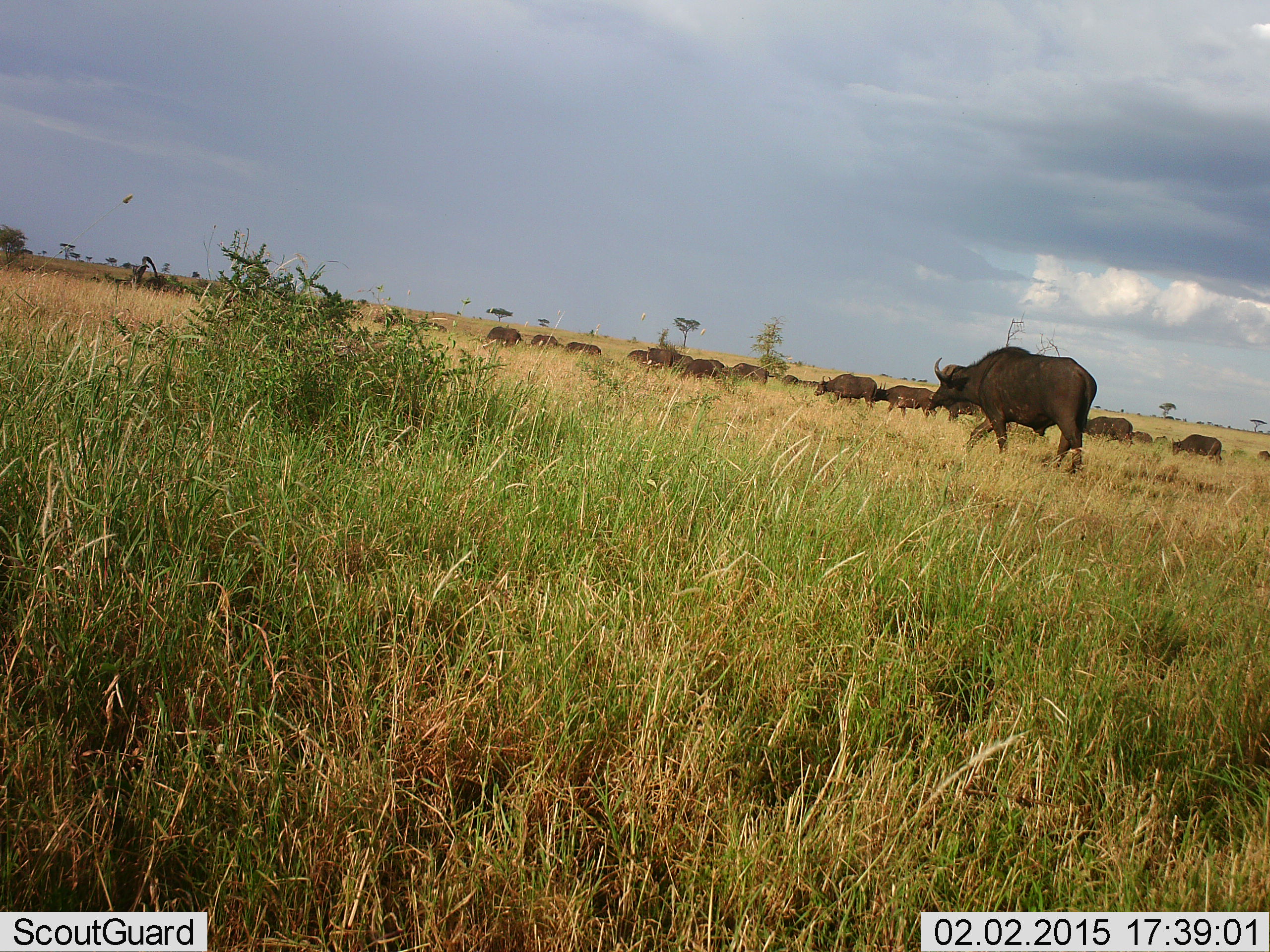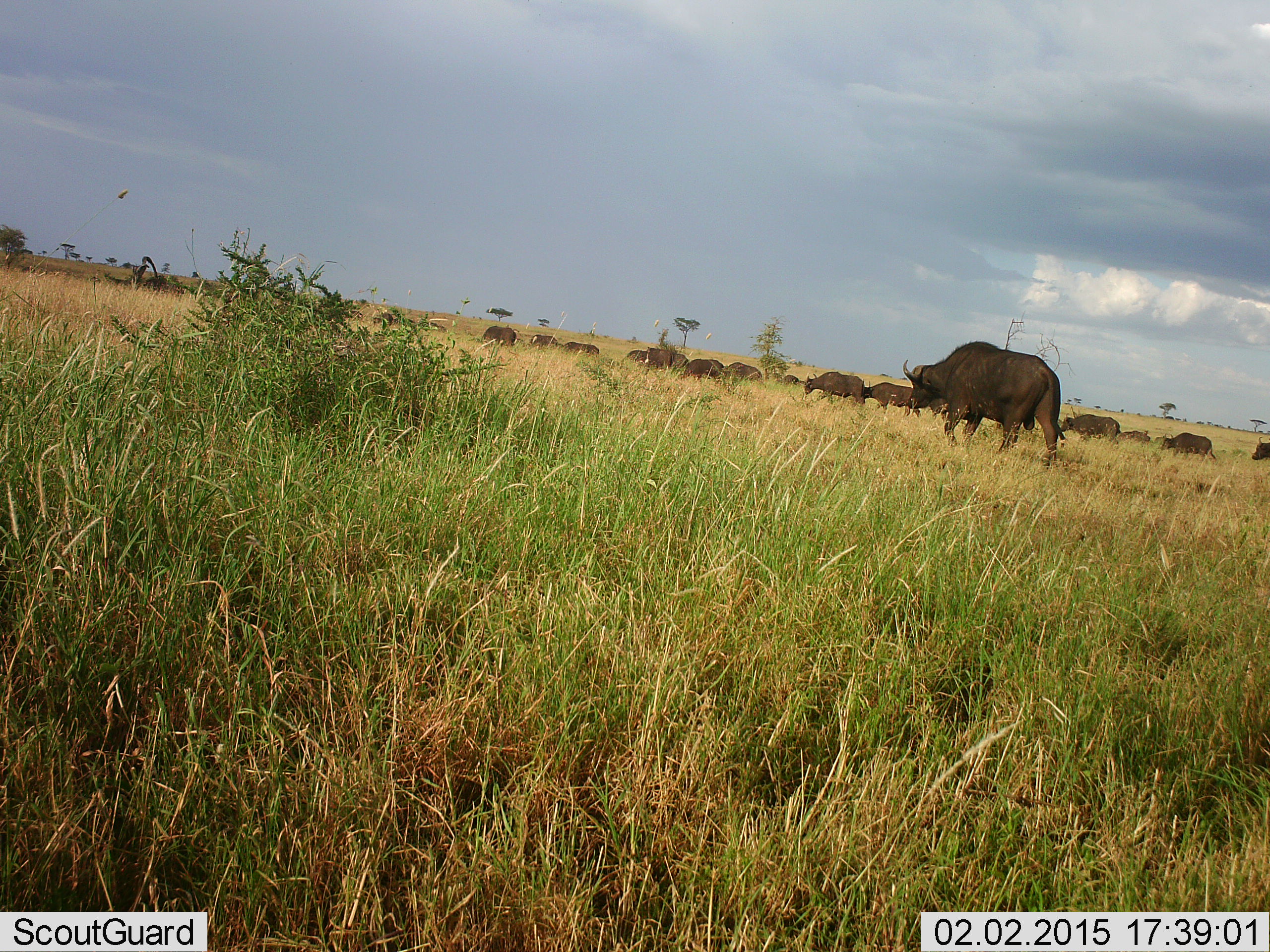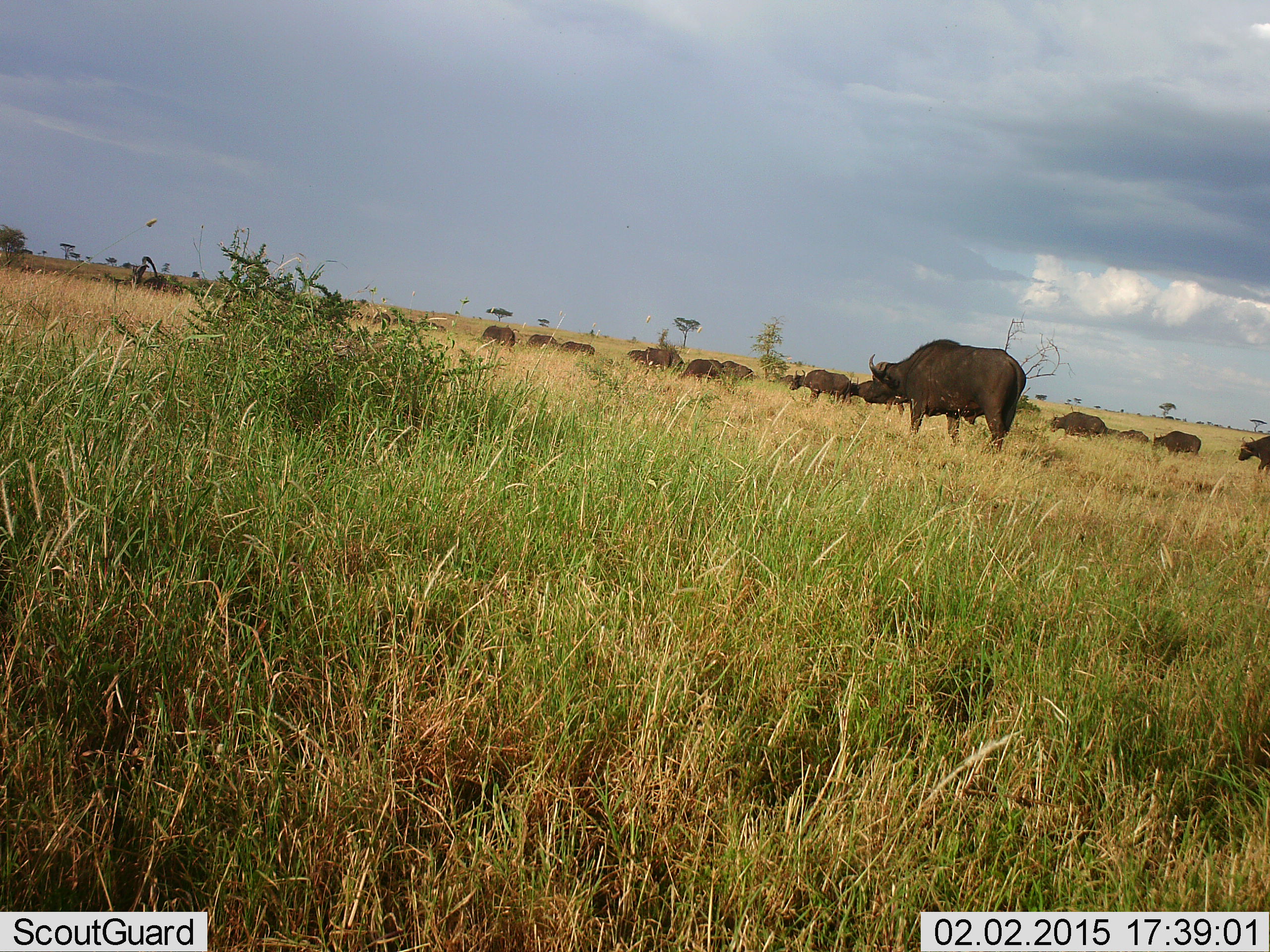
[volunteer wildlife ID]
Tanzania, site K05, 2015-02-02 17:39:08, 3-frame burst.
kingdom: Animalia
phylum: Chordata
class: Mammalia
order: Artiodactyla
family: Bovidae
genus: Syncerus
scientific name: Syncerus caffer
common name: cape buffalo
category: buffalo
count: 11-50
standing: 9%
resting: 0%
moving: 100%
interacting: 0%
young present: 0%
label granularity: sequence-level